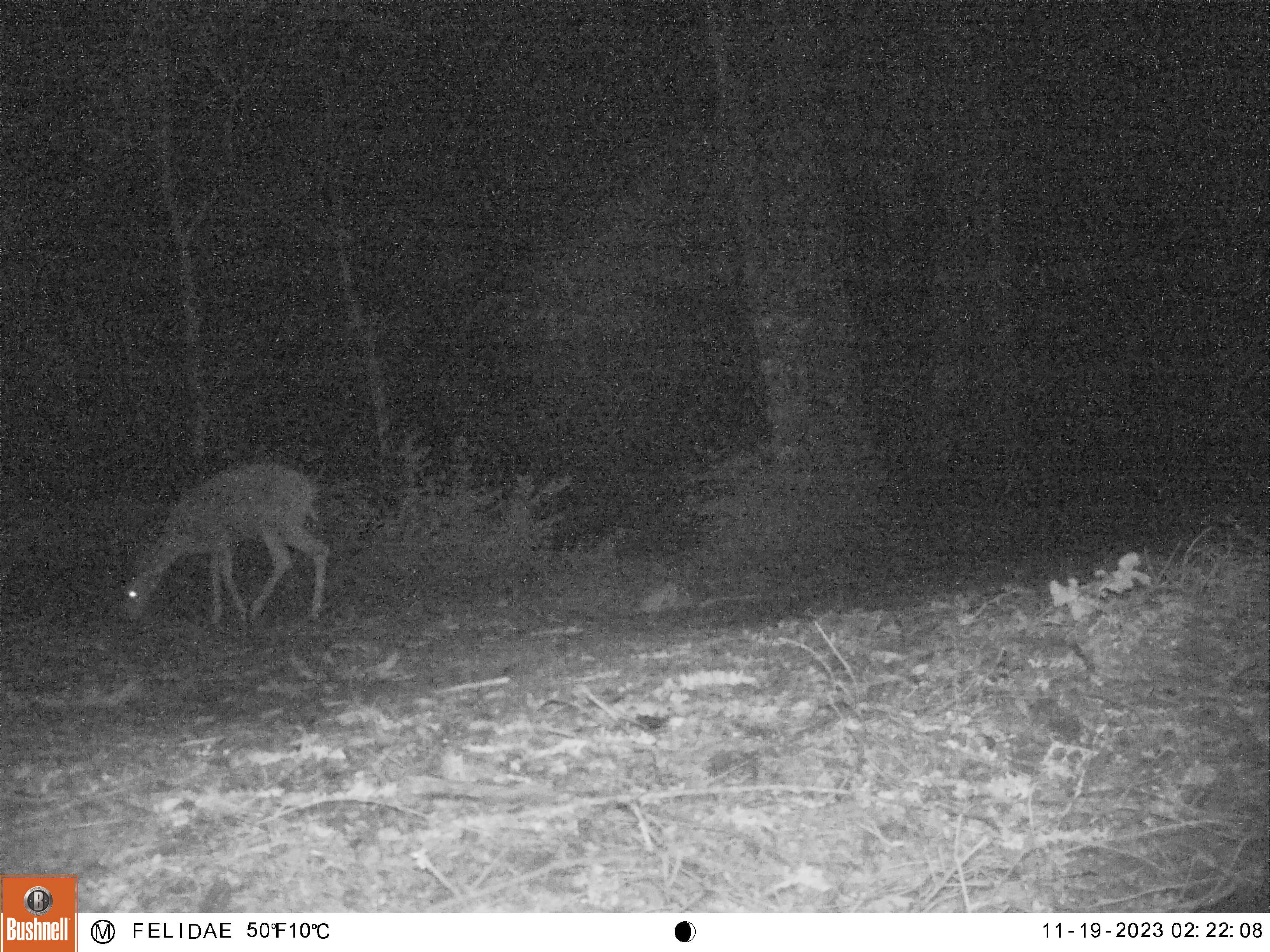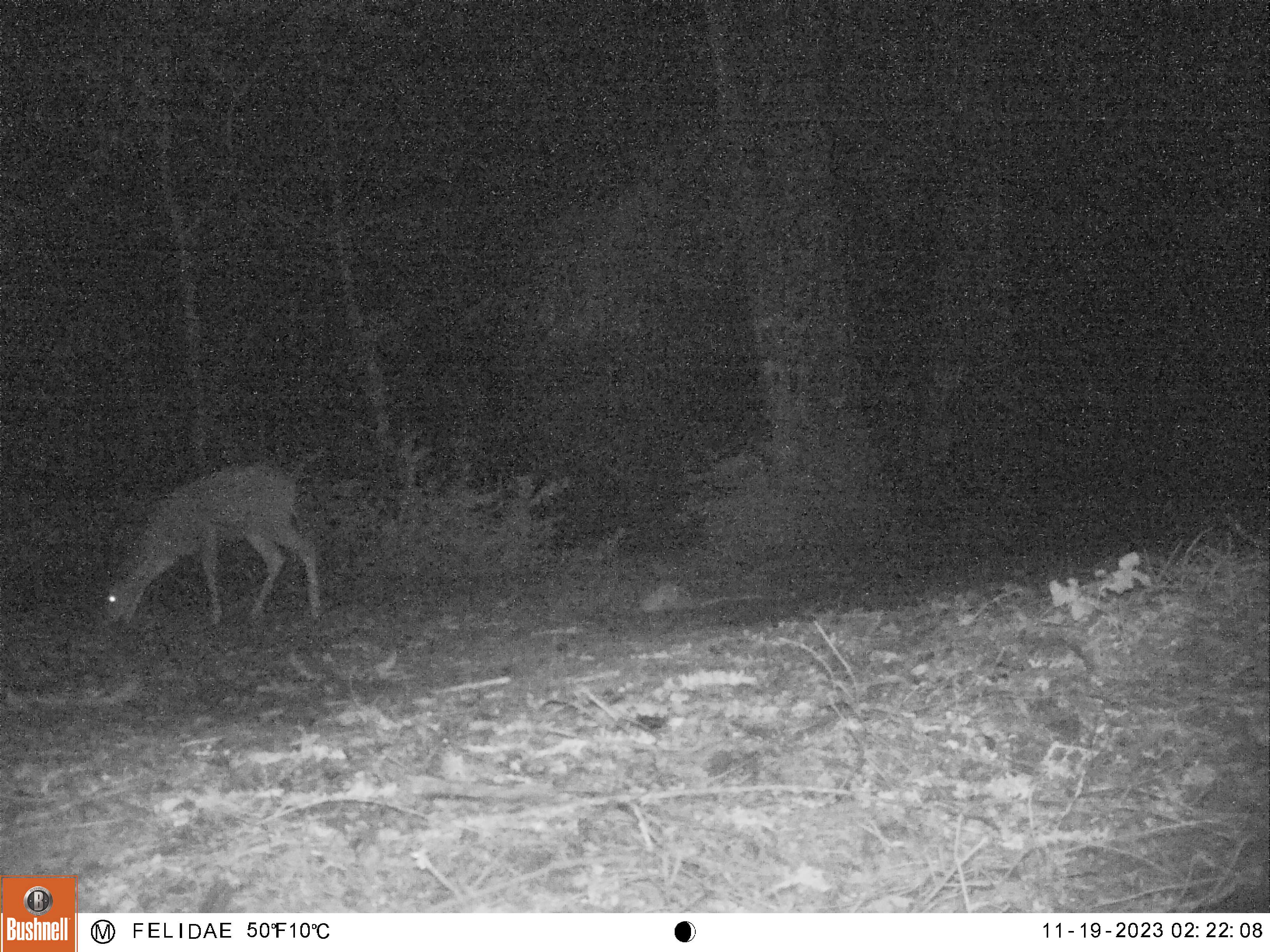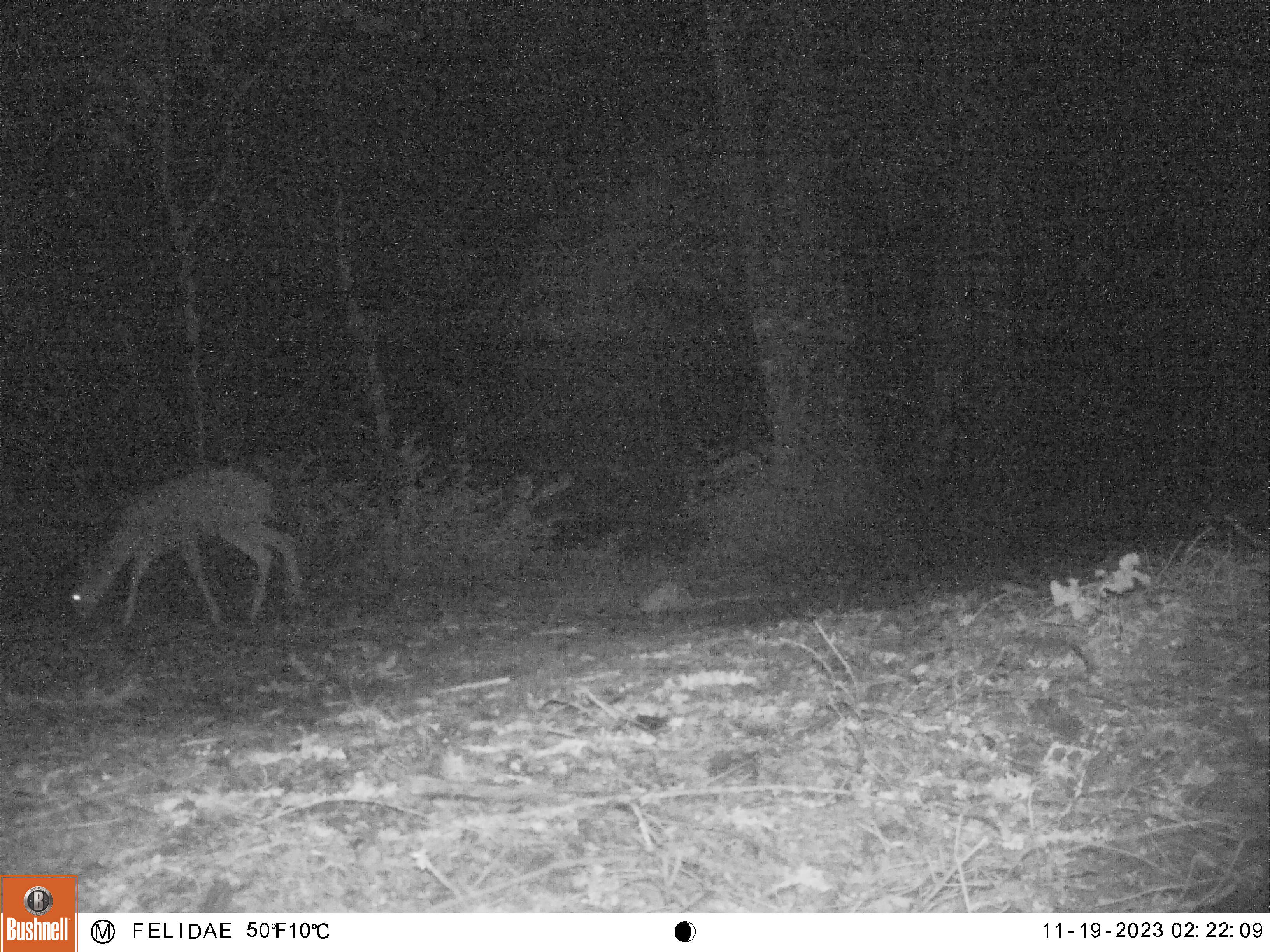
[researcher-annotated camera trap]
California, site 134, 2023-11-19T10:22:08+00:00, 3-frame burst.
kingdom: Animalia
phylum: Chordata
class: Mammalia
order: Artiodactyla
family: Cervidae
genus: Odocoileus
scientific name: Odocoileus hemionus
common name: mule deer